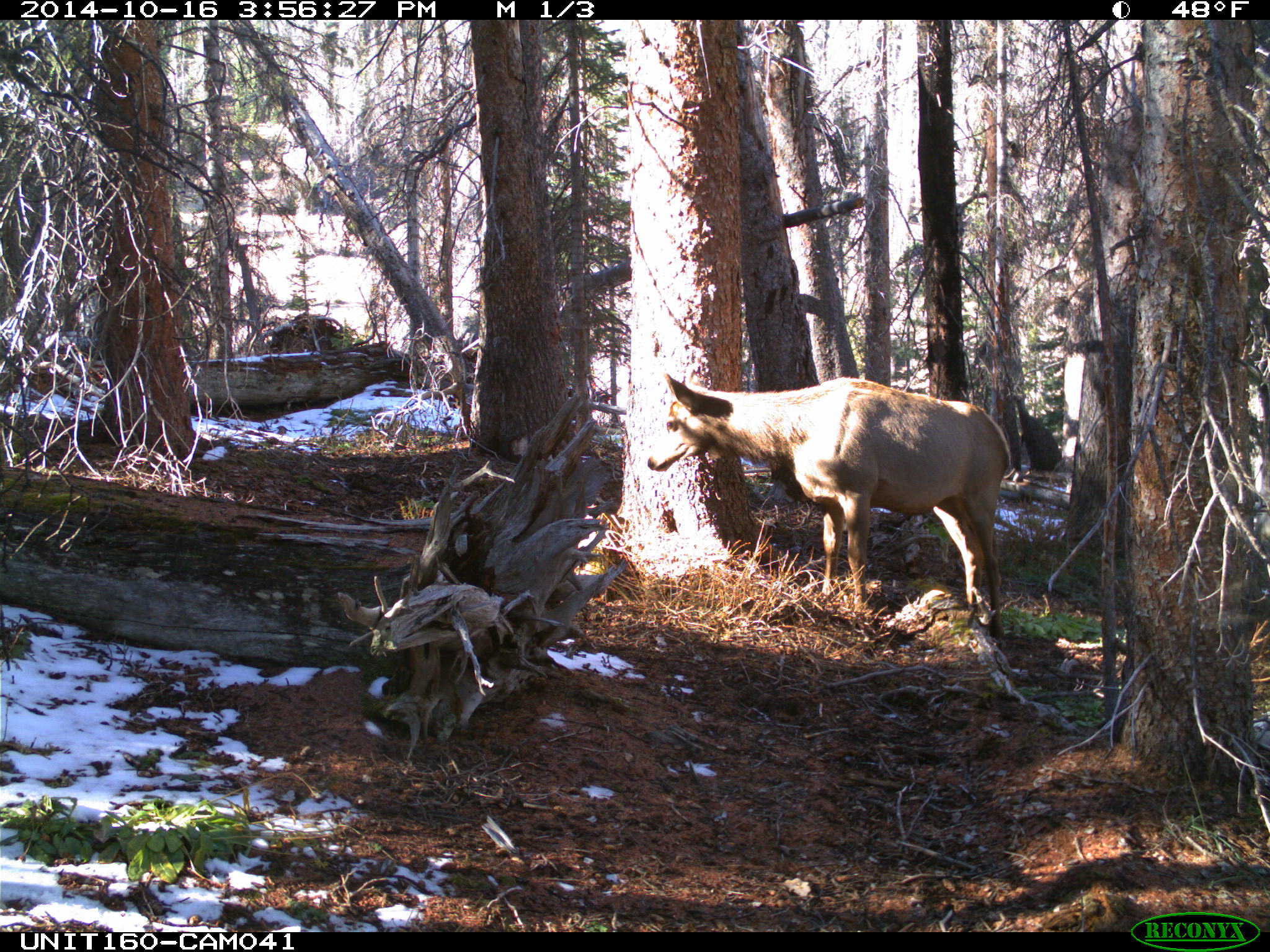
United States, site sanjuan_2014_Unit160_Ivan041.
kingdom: Animalia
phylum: Chordata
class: Mammalia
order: Artiodactyla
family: Cervidae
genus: Cervus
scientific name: Cervus elaphus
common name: red deer